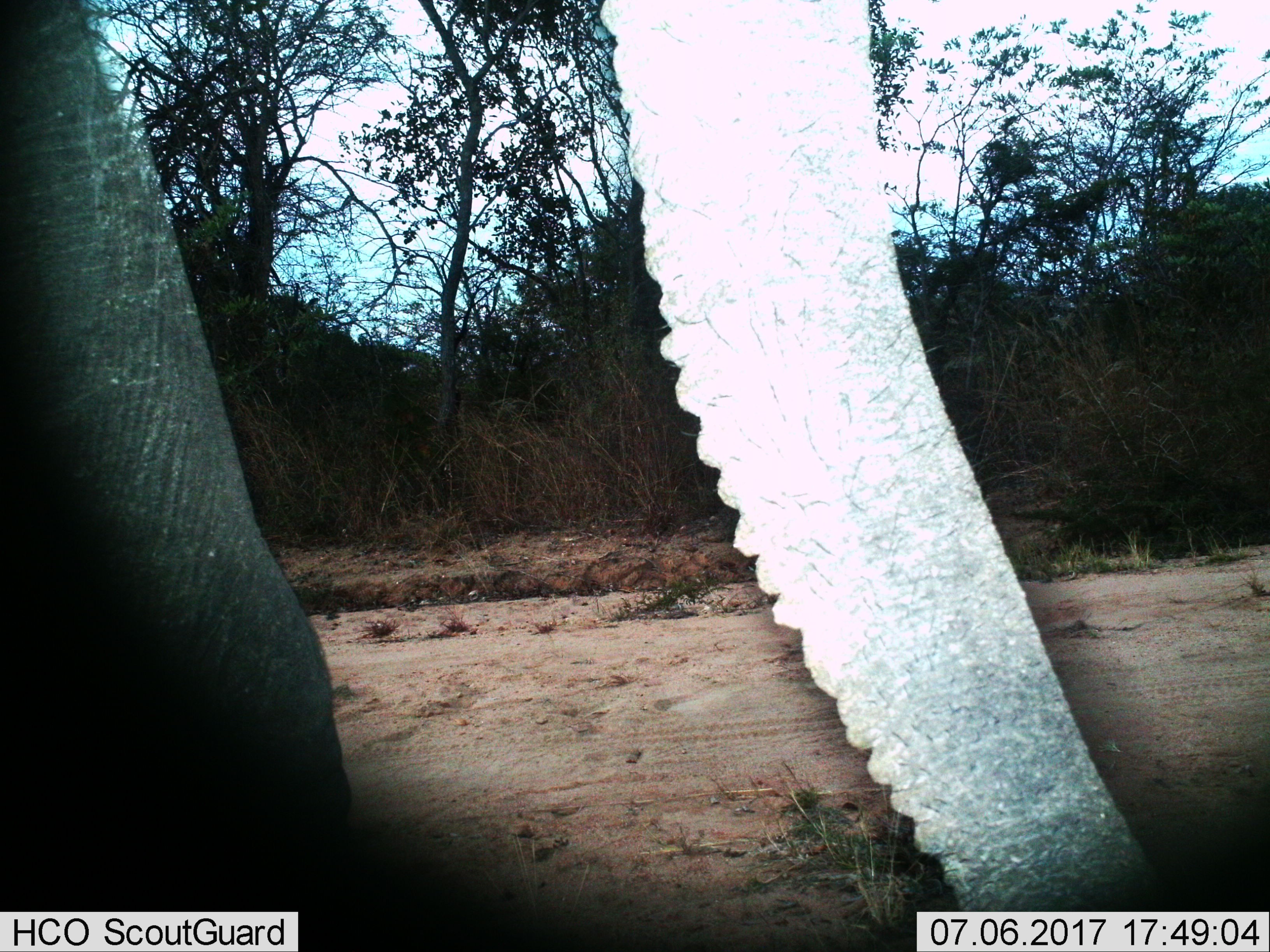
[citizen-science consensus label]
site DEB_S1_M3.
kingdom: Animalia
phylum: Chordata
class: Mammalia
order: Proboscidea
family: Elephantidae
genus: Loxodonta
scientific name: Loxodonta africana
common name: african bush elephant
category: elephant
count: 1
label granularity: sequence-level